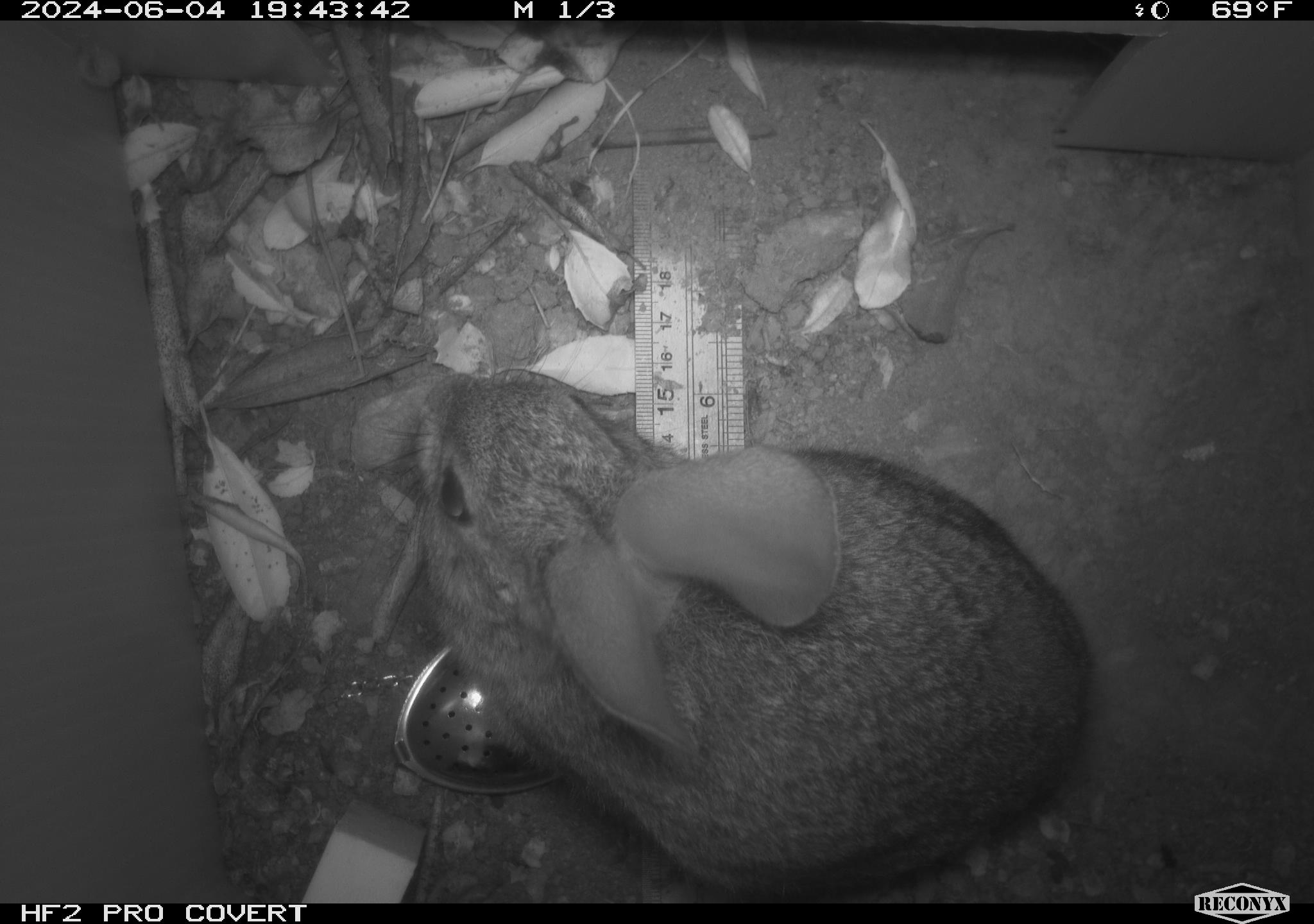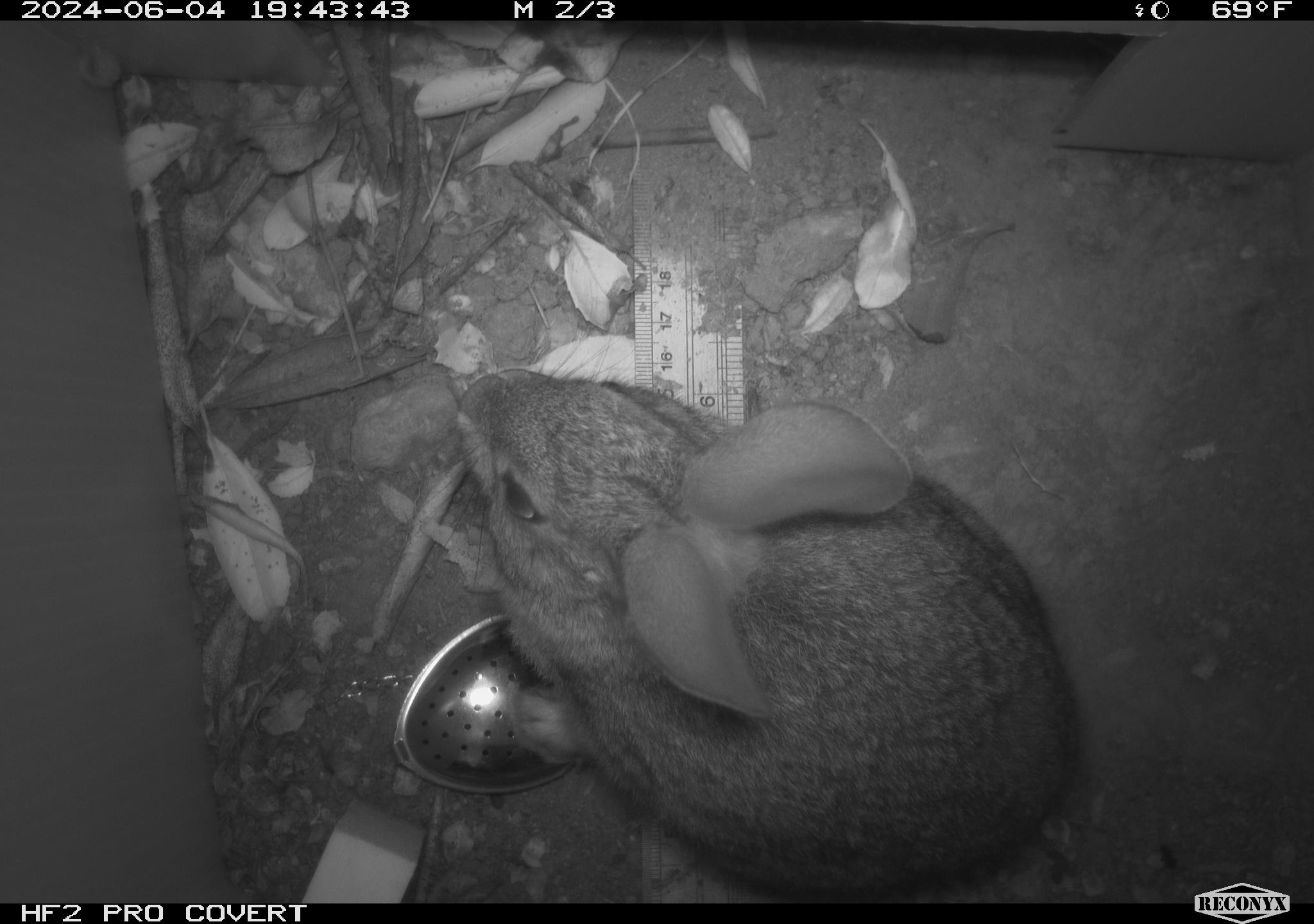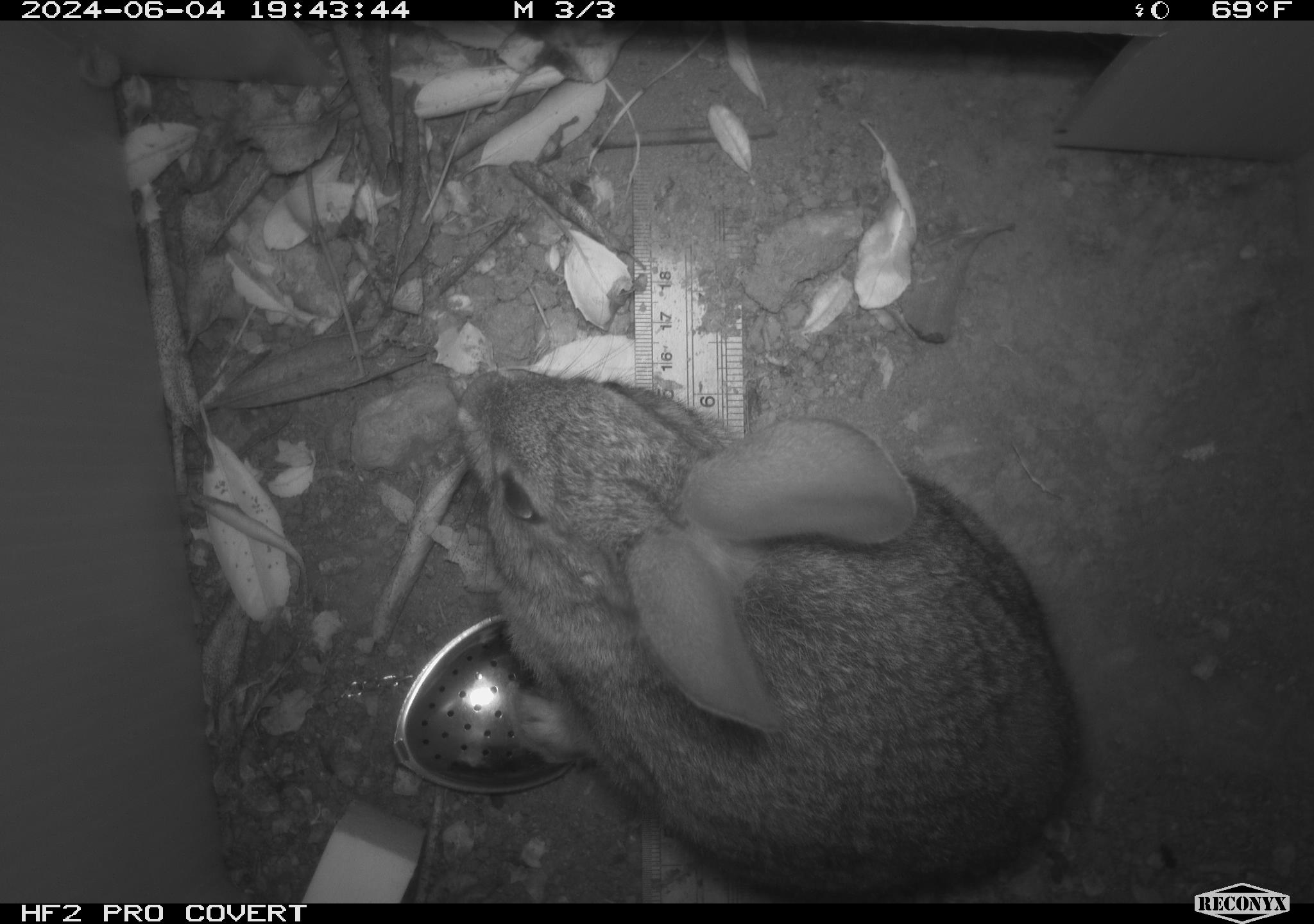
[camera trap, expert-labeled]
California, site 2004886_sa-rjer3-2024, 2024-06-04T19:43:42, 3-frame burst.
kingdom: Animalia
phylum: Chordata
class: Mammalia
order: Lagomorpha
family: Leporidae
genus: Sylvilagus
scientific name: Sylvilagus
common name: cottontail rabbits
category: sylvilagus species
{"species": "sylvilagus species (cottontail rabbits) (Sylvilagus)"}